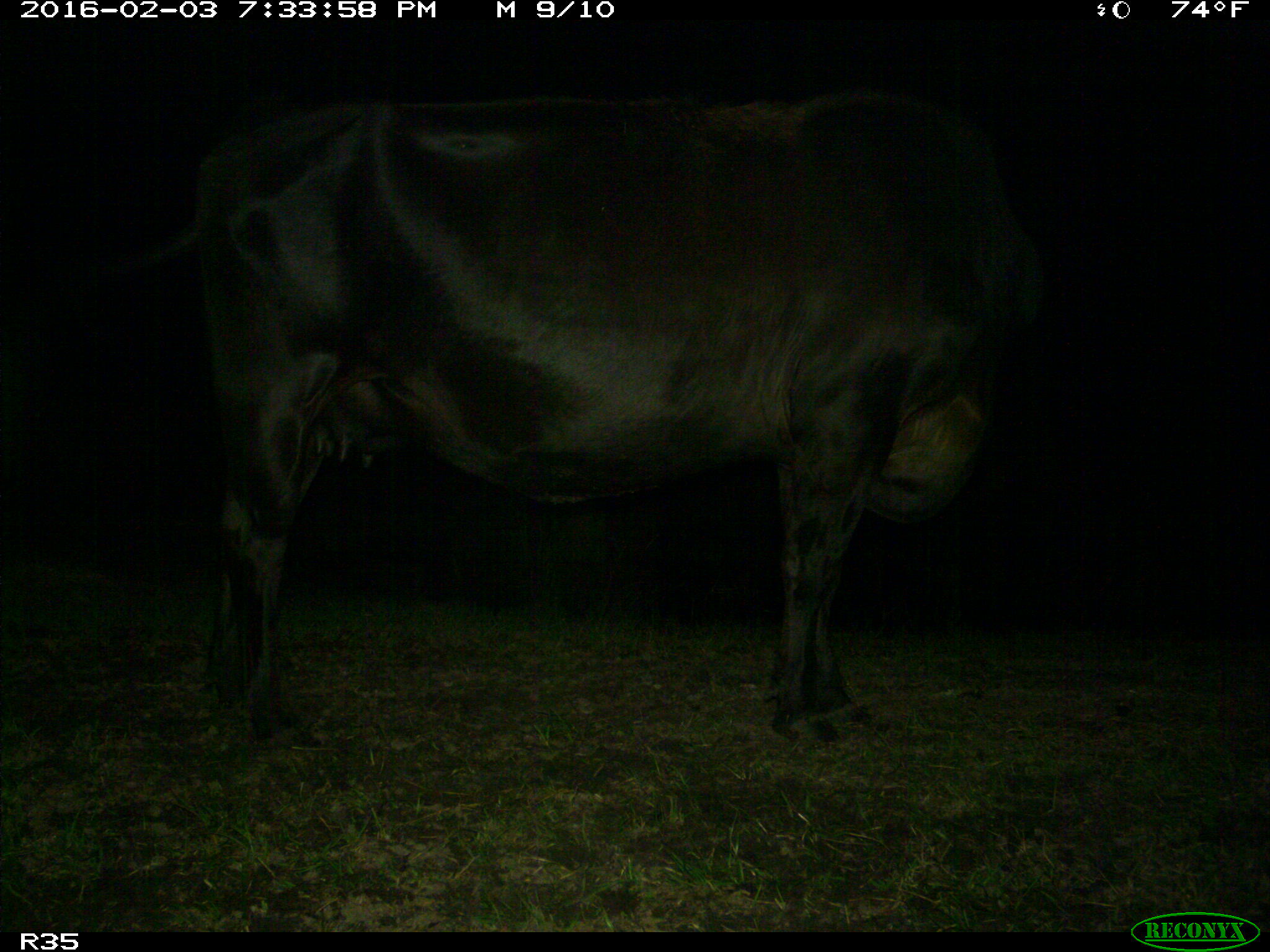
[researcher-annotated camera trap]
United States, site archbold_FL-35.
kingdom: Animalia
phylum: Chordata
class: Mammalia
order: Artiodactyla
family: Bovidae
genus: Bos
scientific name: Bos taurus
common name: domestic cow